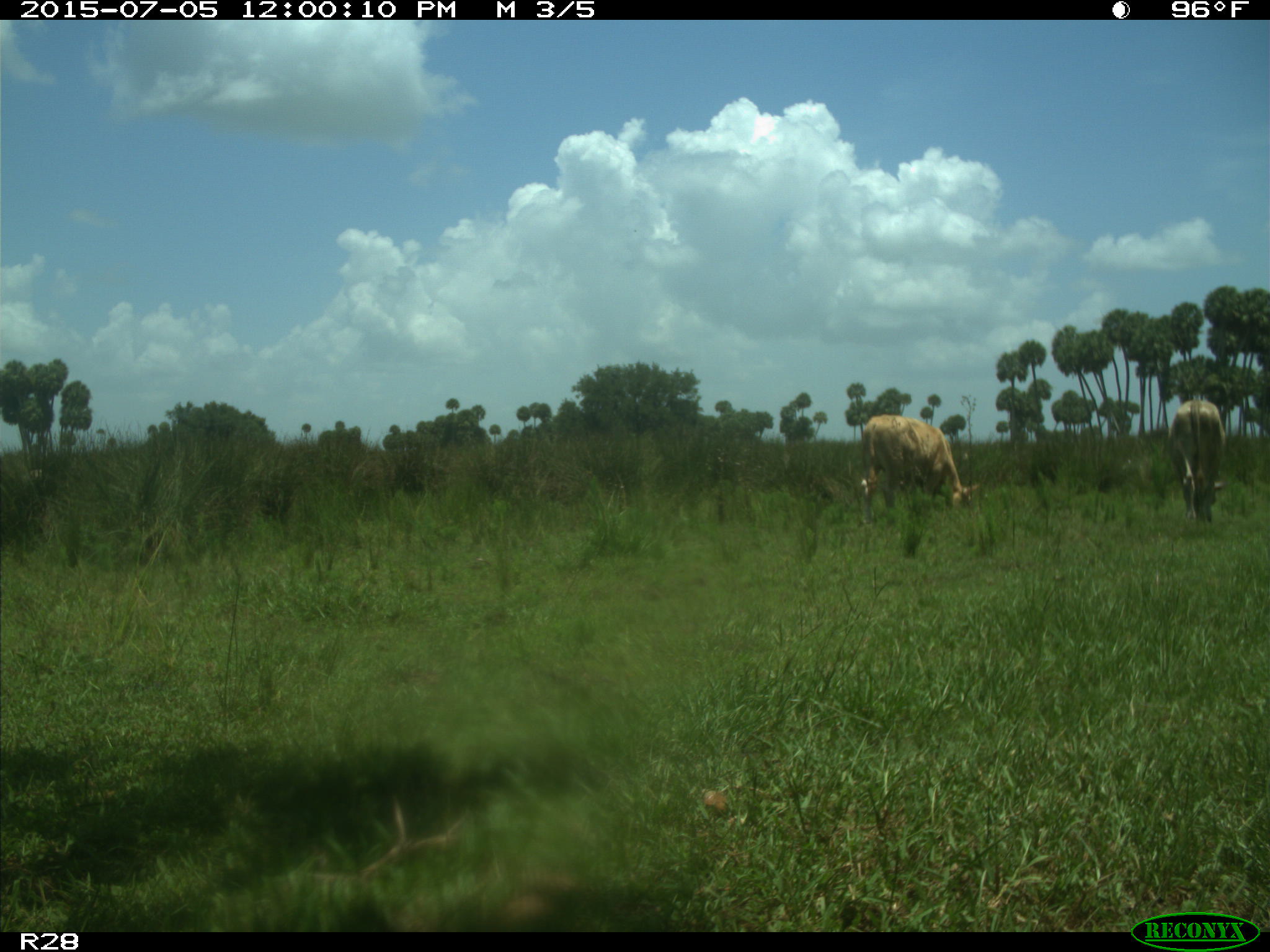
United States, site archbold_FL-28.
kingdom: Animalia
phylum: Chordata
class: Mammalia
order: Artiodactyla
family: Bovidae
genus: Bos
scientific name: Bos taurus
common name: domestic cow